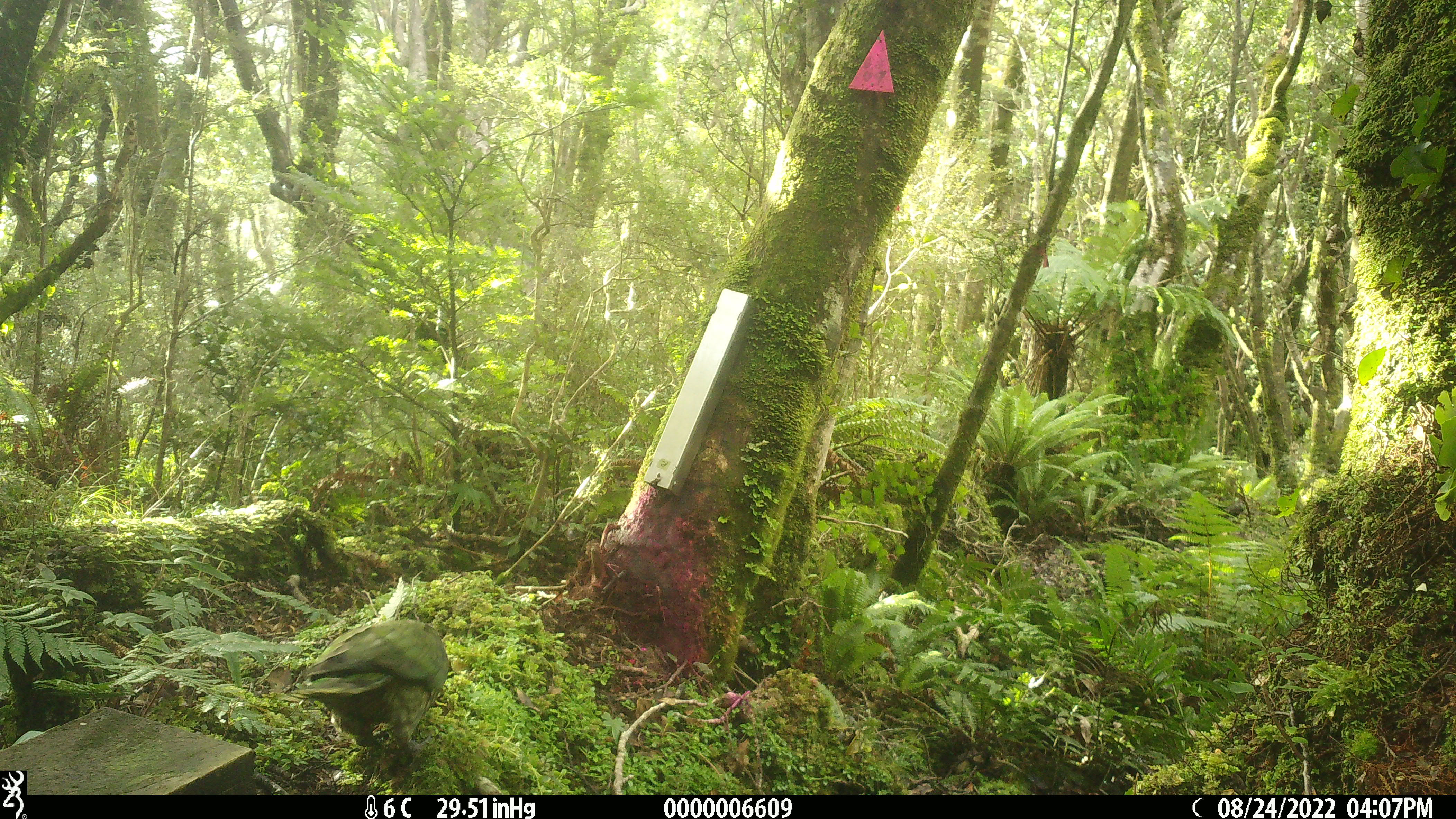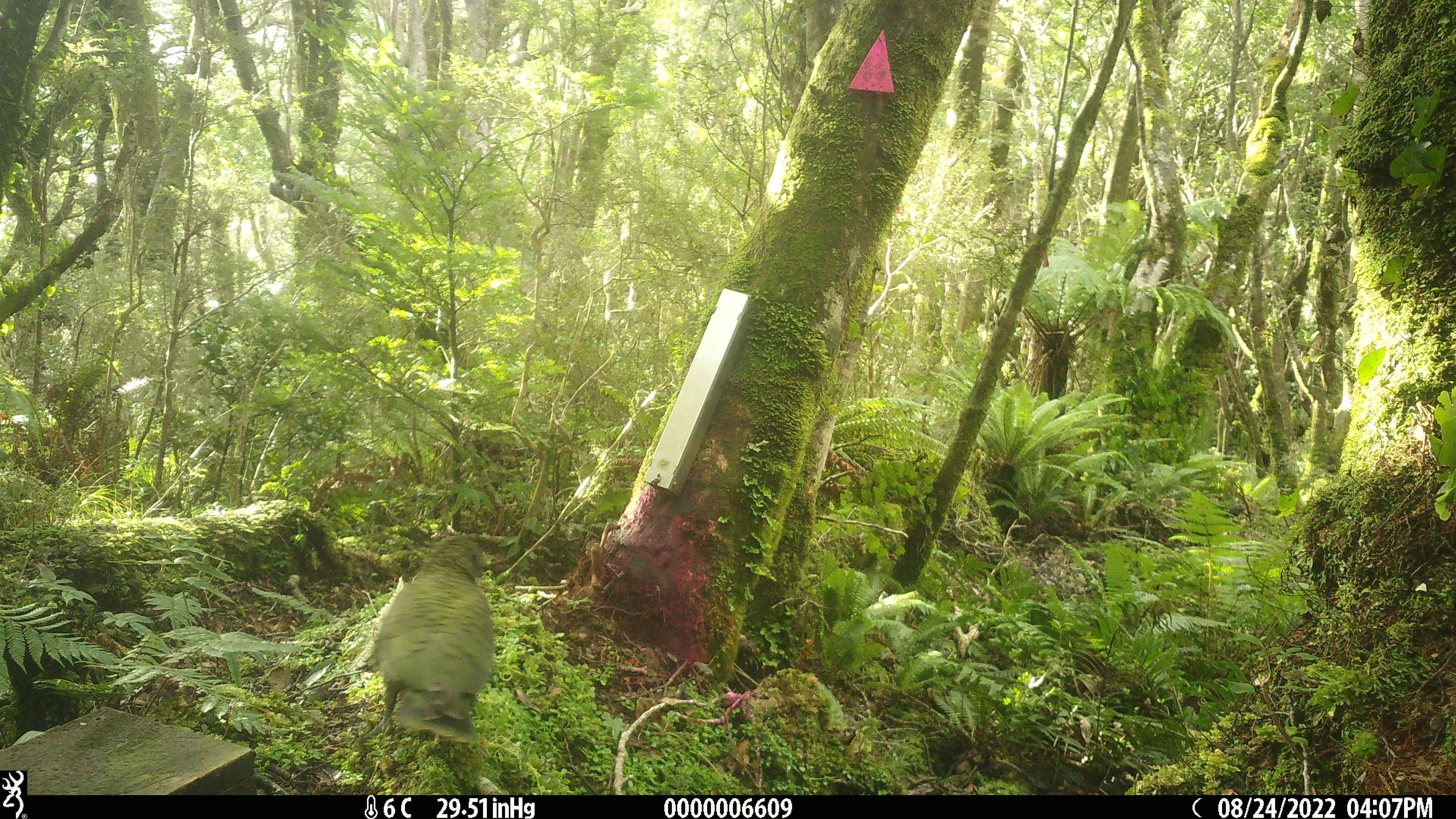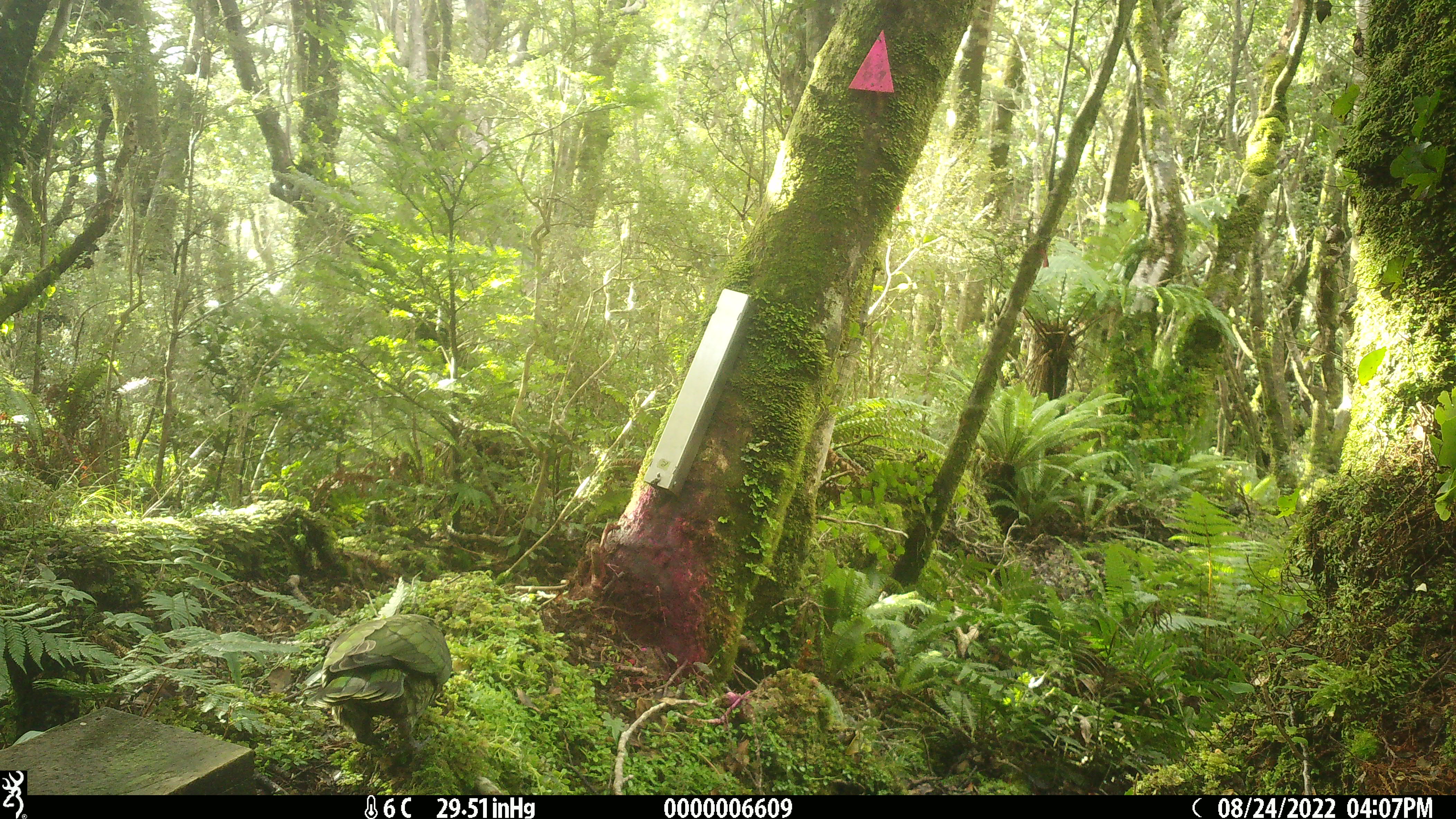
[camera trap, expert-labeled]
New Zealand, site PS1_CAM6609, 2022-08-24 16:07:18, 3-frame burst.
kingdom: Animalia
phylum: Chordata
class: Aves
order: Psittaciformes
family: Strigopidae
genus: Nestor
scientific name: Nestor notabilis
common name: kea